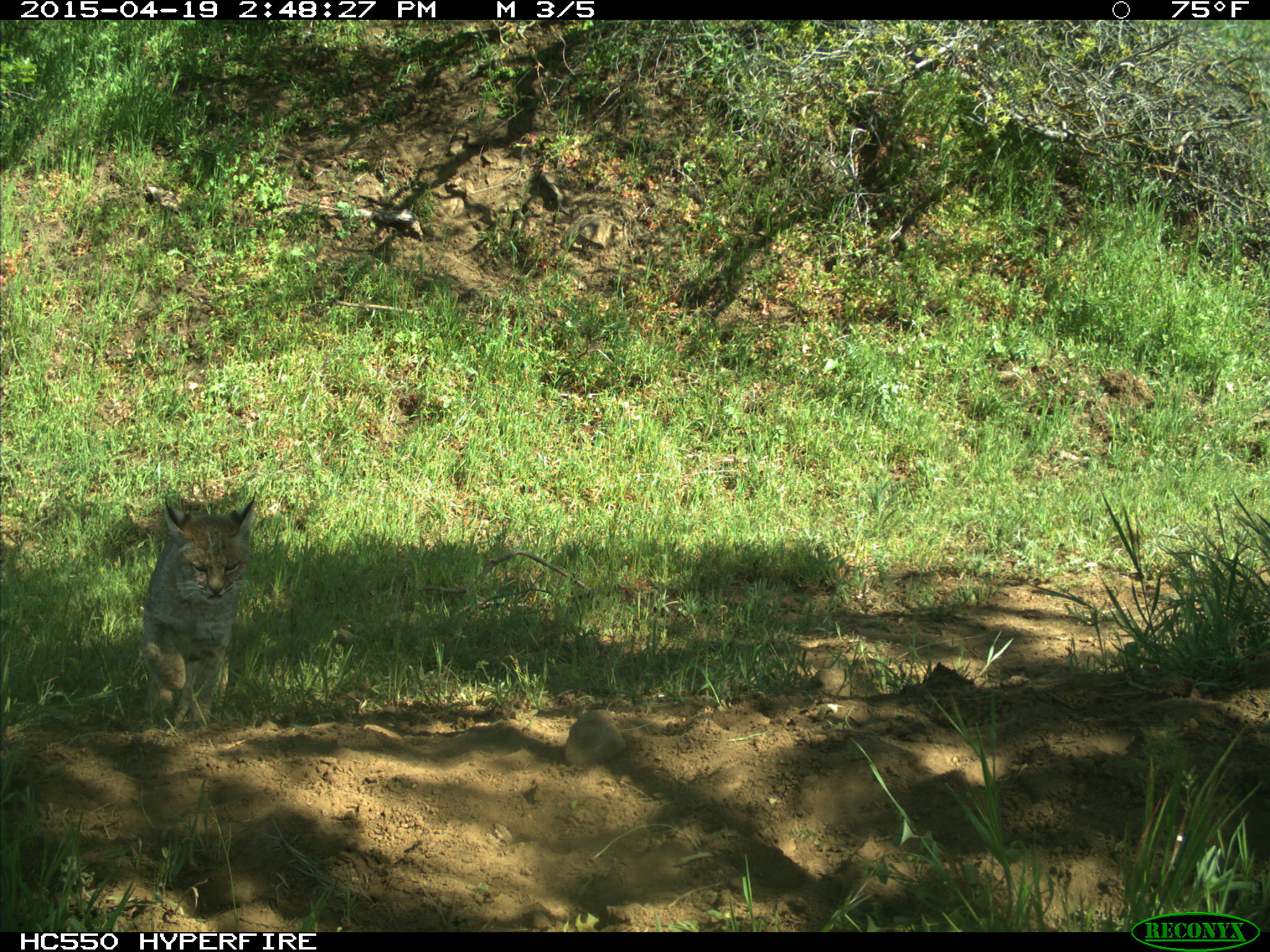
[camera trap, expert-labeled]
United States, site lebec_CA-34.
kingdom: Animalia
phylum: Chordata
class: Mammalia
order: Carnivora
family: Felidae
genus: Lynx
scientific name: Lynx rufus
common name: bobcat